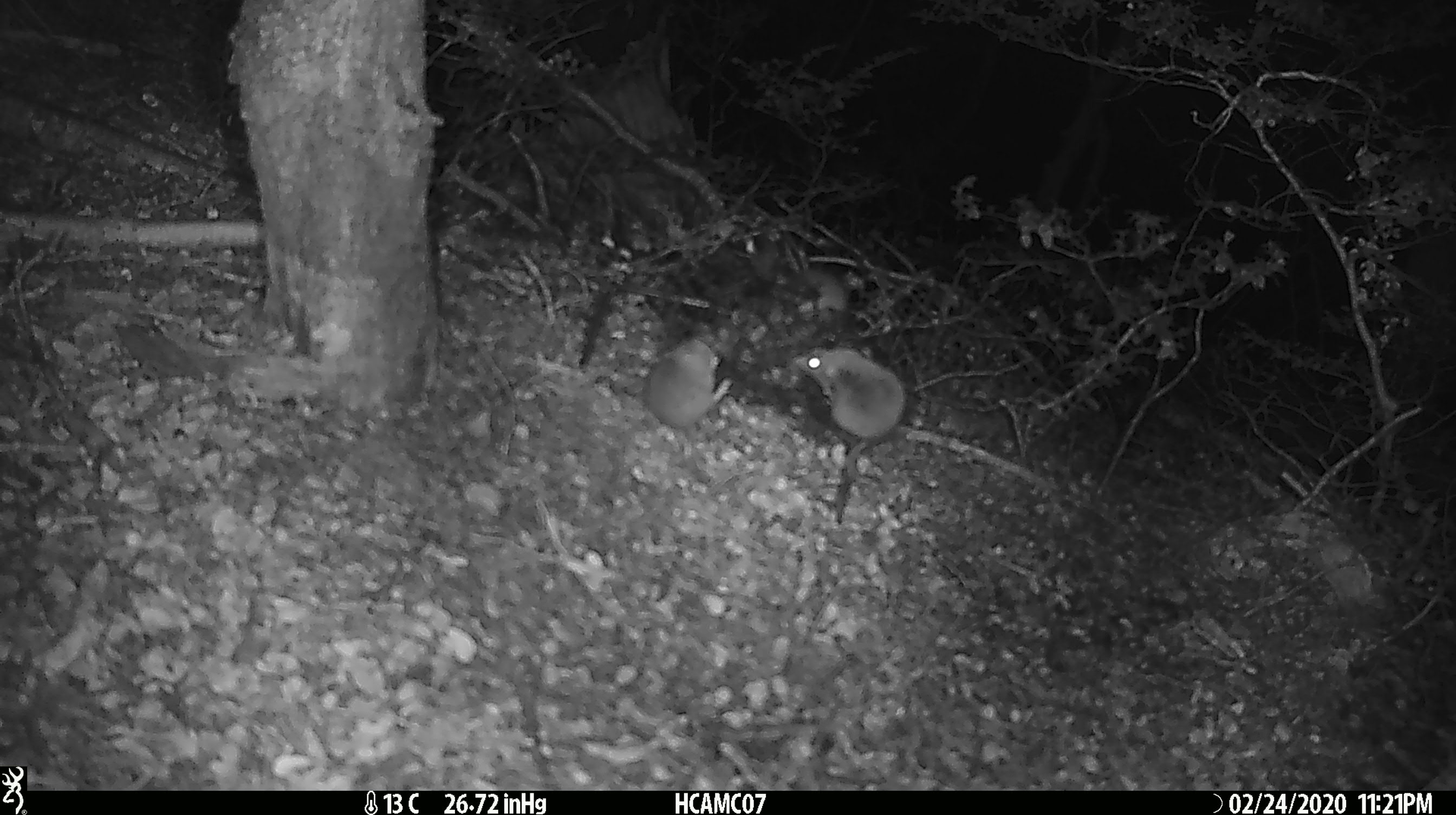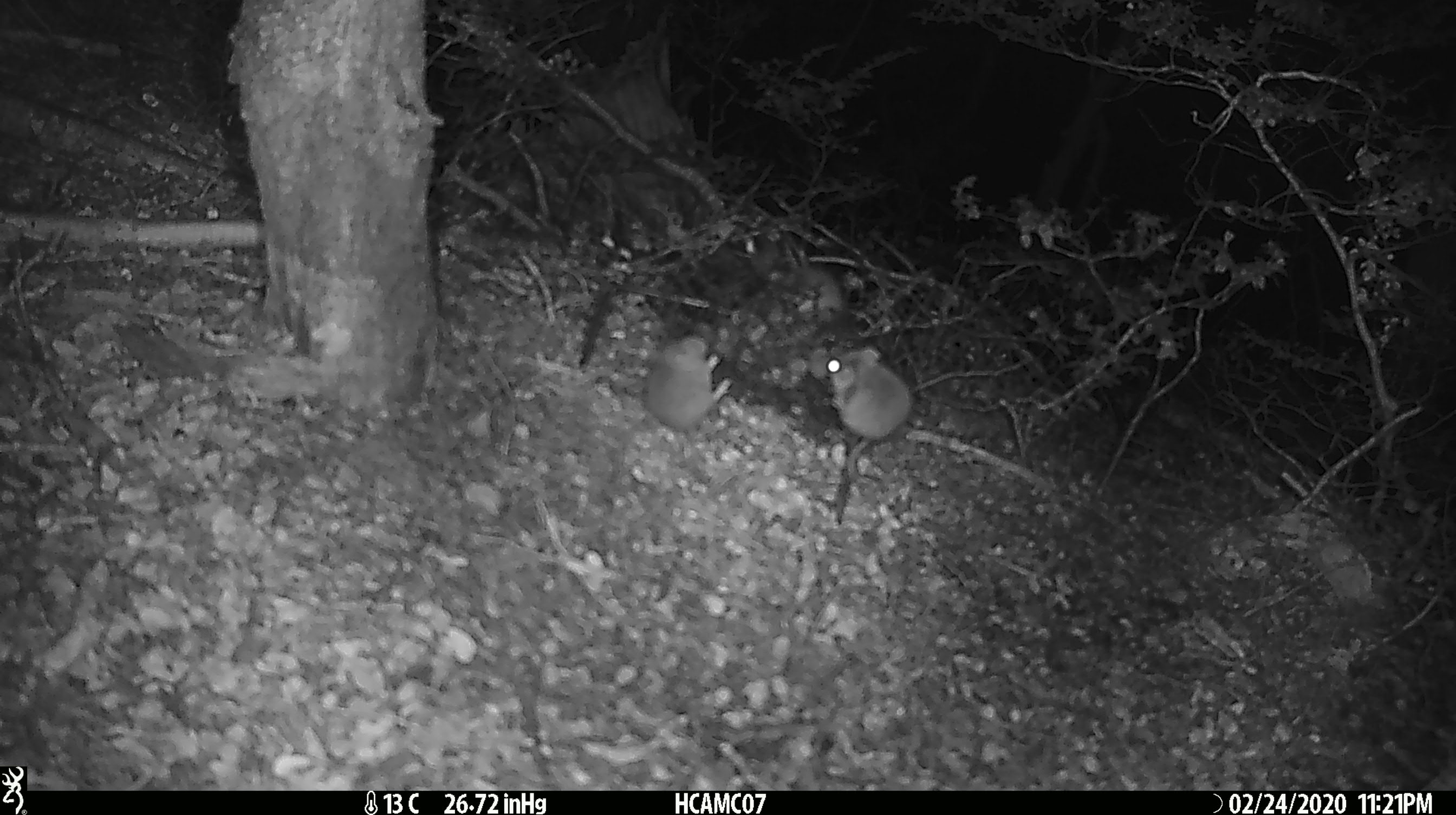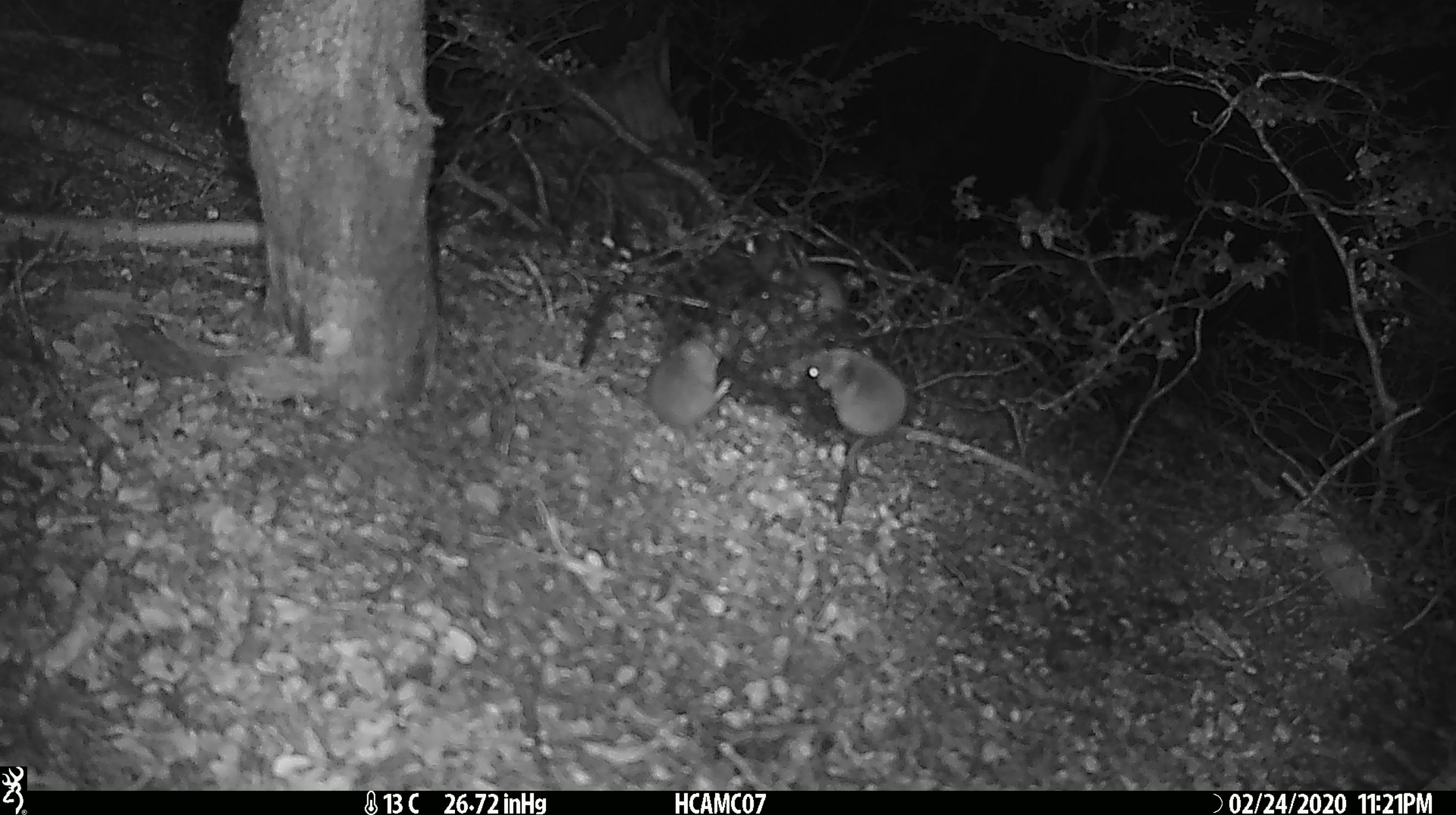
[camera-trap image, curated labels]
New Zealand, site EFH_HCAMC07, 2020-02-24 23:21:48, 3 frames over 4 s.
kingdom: Animalia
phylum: Chordata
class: Mammalia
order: Rodentia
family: Muridae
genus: Mus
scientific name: Mus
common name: mouse